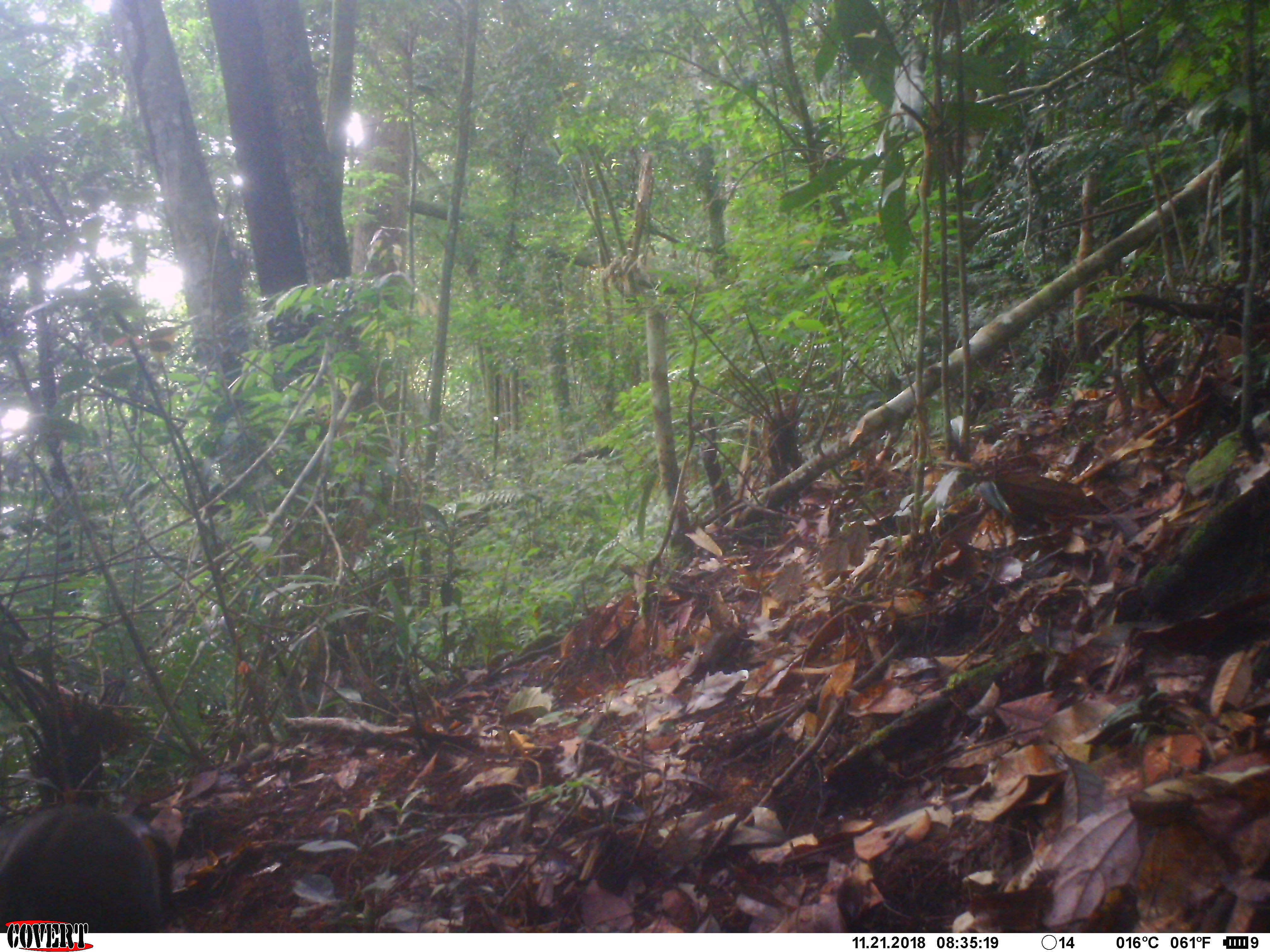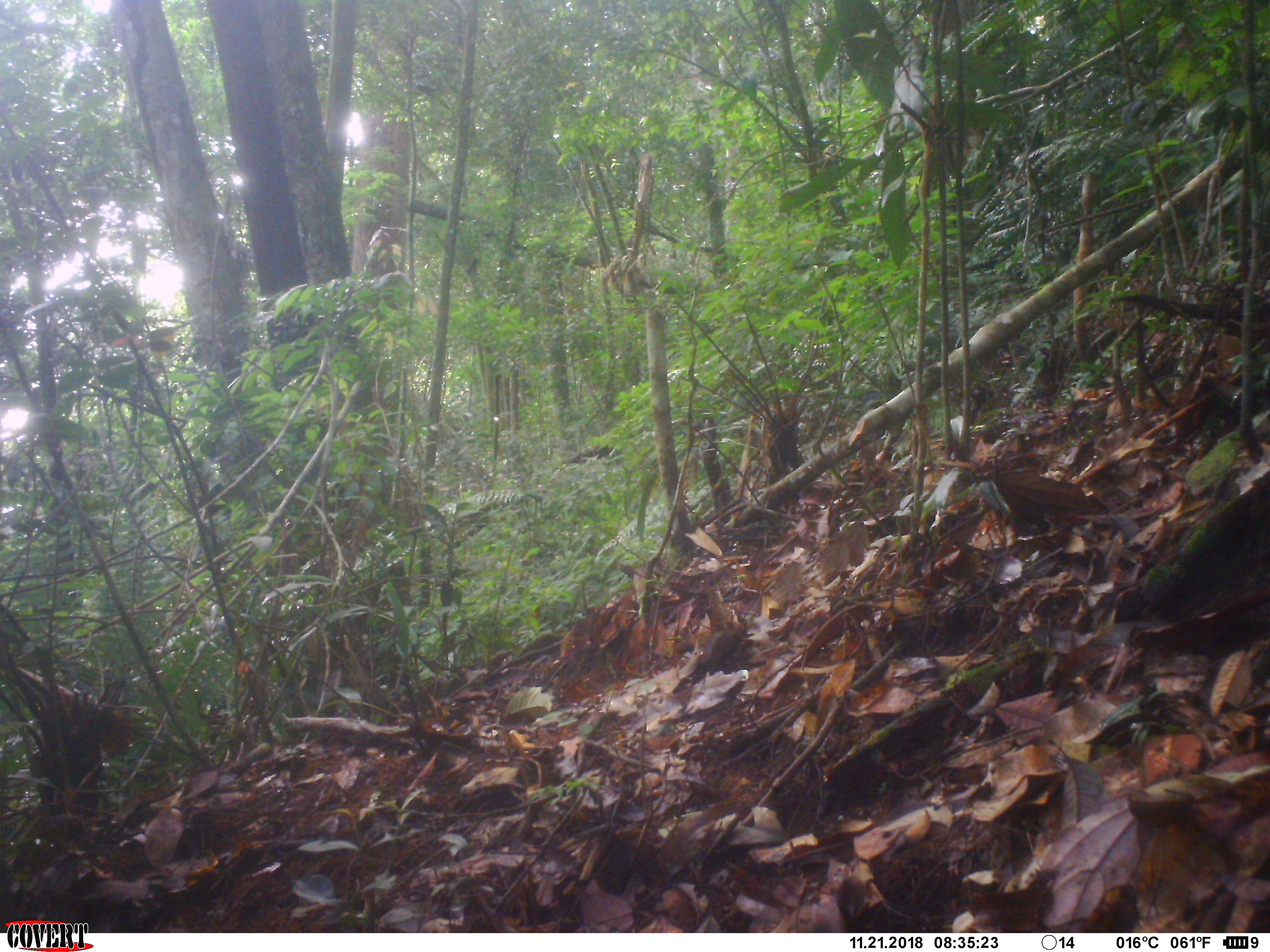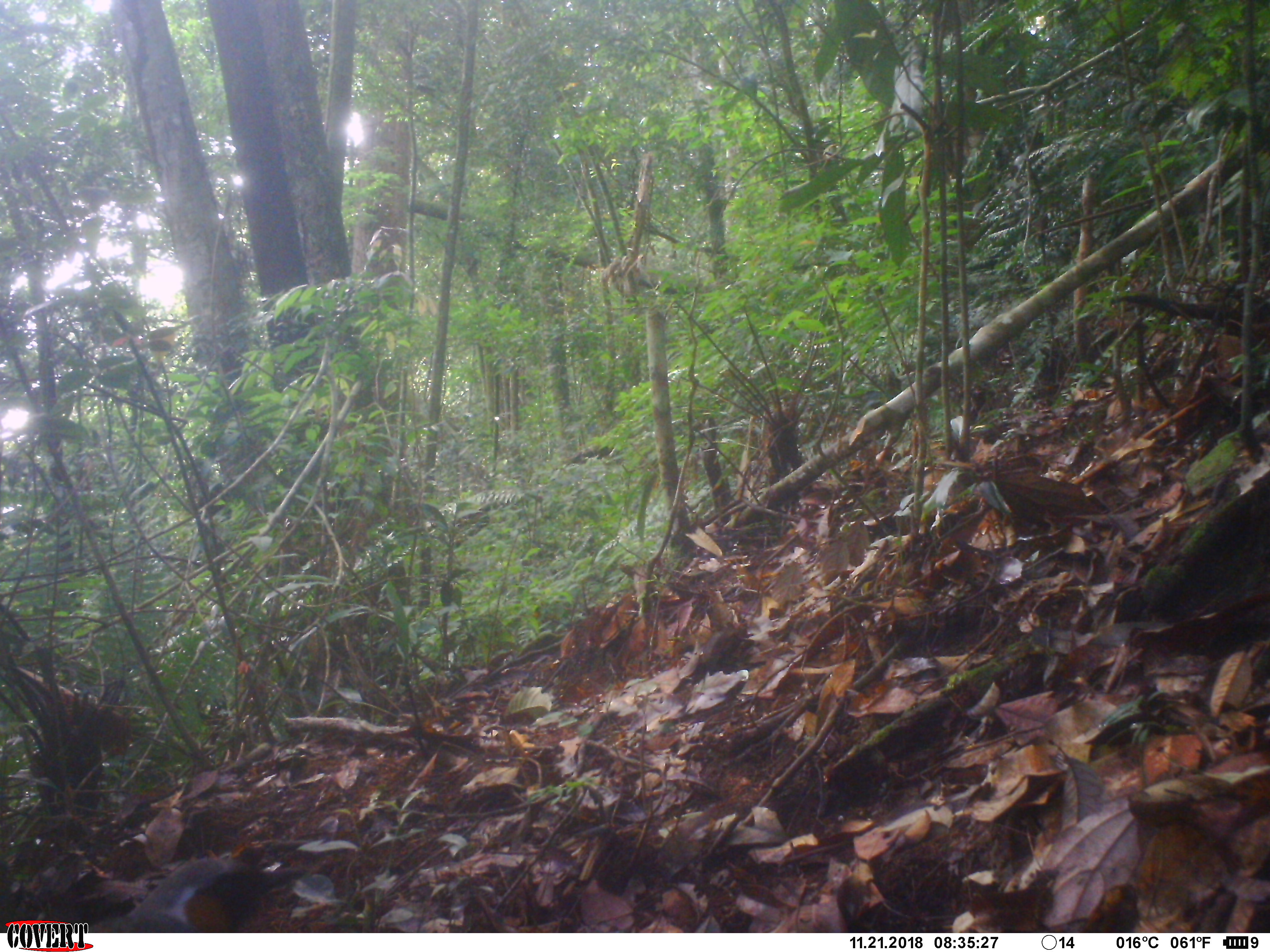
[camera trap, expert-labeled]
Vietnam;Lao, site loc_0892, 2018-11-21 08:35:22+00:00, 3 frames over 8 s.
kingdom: Animalia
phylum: Chordata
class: Aves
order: Passeriformes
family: Leiothrichidae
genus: Garrulax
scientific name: Garrulax castanotis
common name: rufous-cheeked laughingthrush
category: rufous cheeked laughingthrush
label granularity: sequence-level